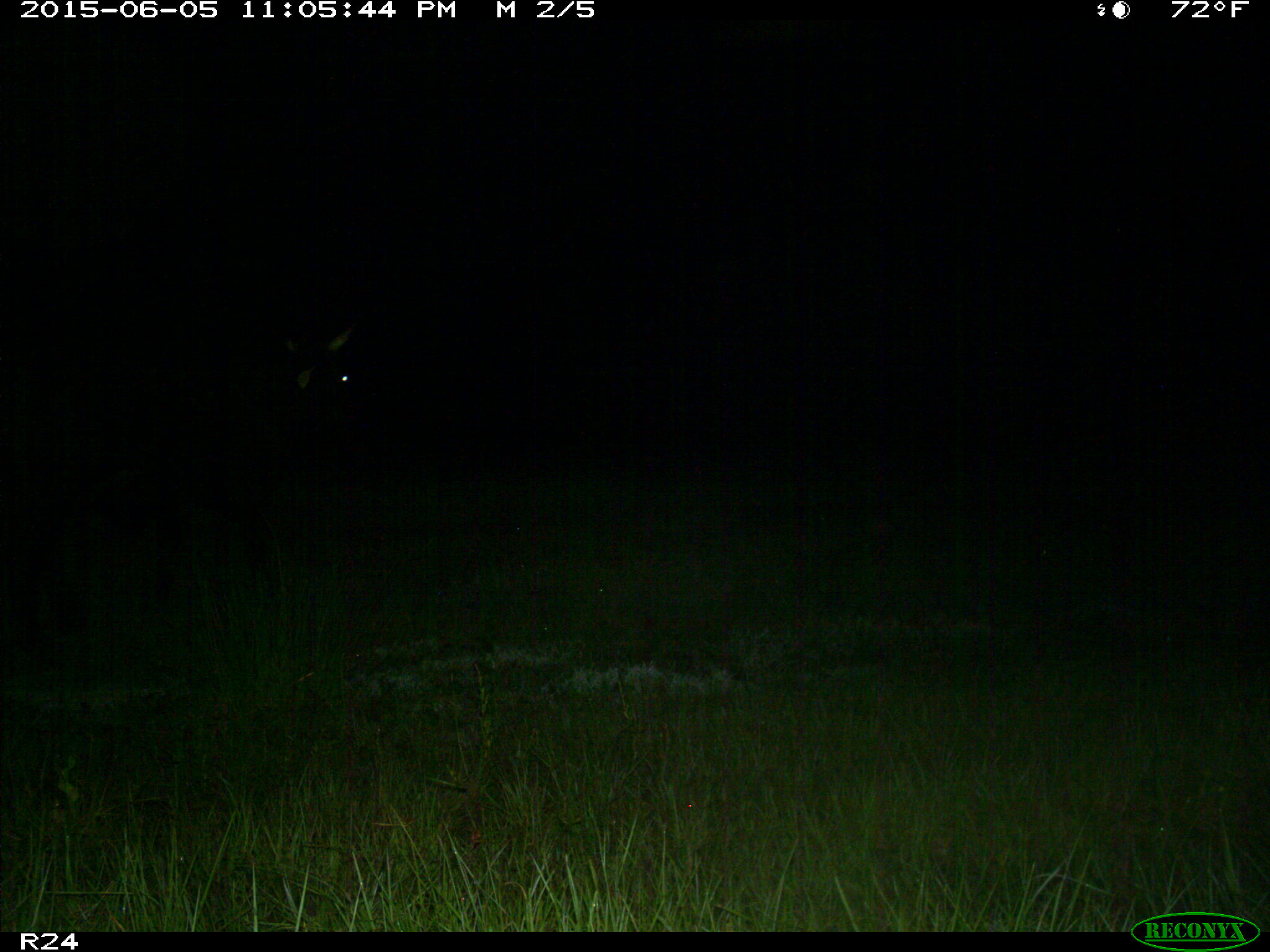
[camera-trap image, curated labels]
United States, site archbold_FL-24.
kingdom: Animalia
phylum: Chordata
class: Mammalia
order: Artiodactyla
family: Bovidae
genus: Bos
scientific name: Bos taurus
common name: domestic cow